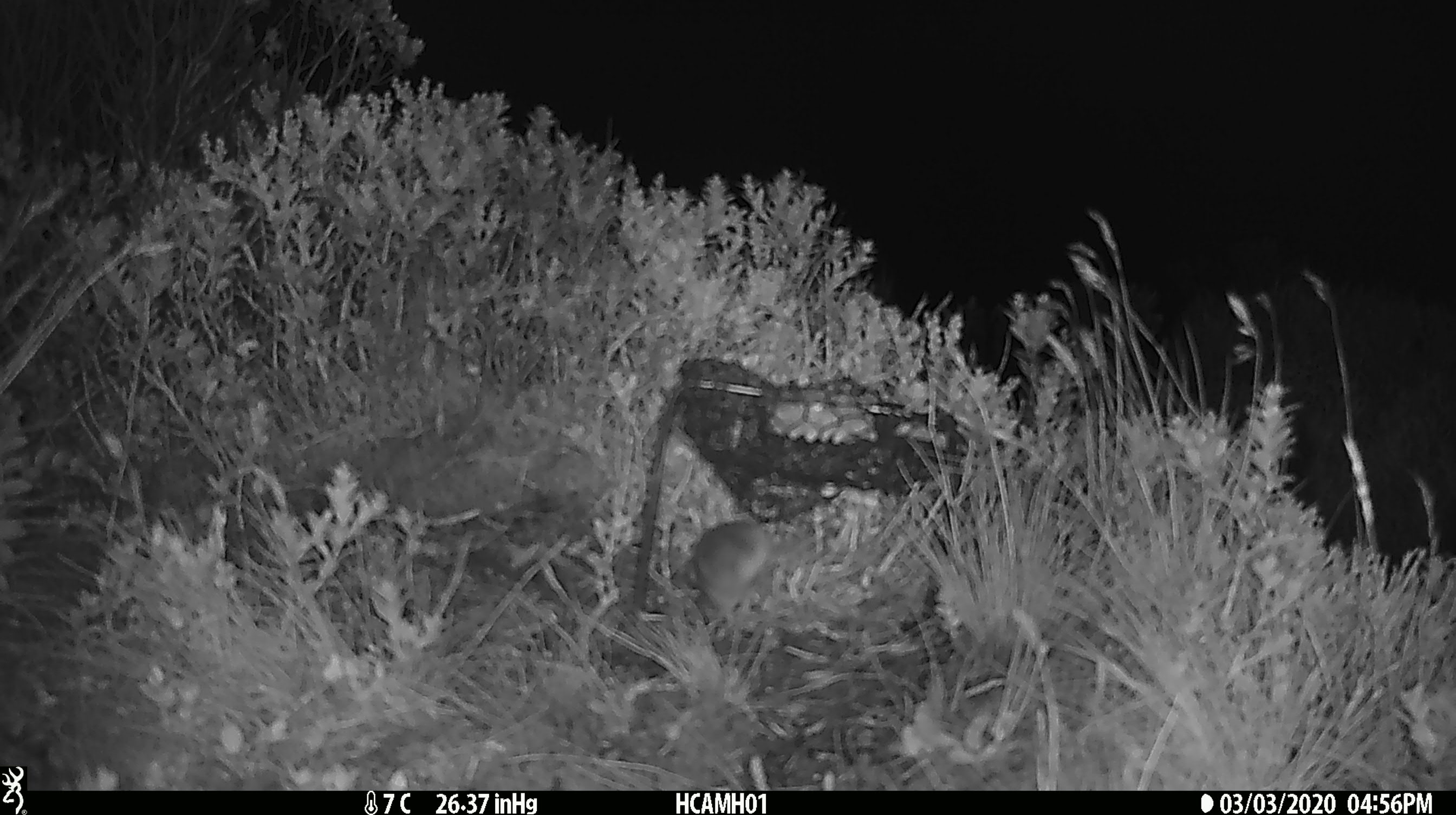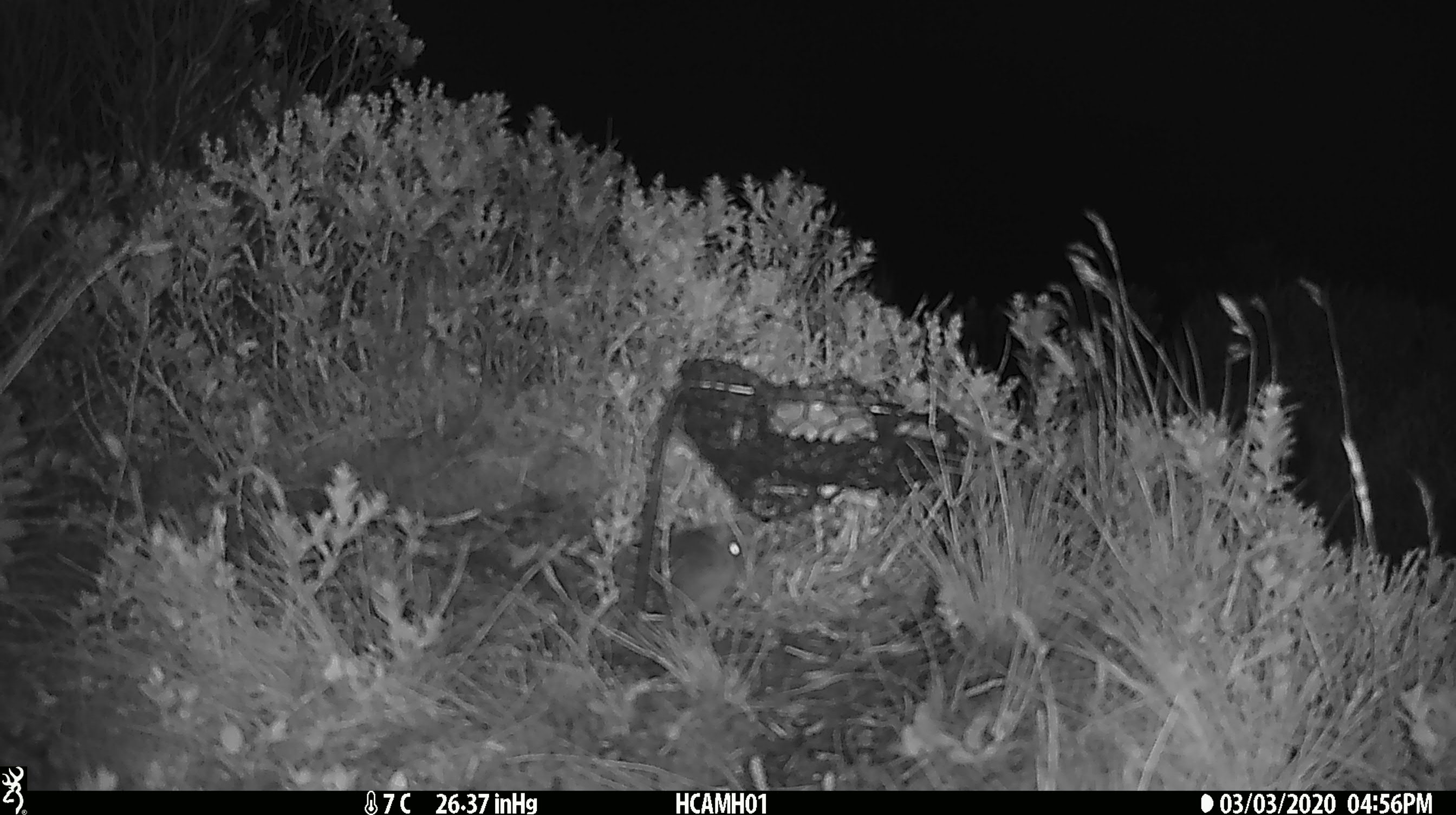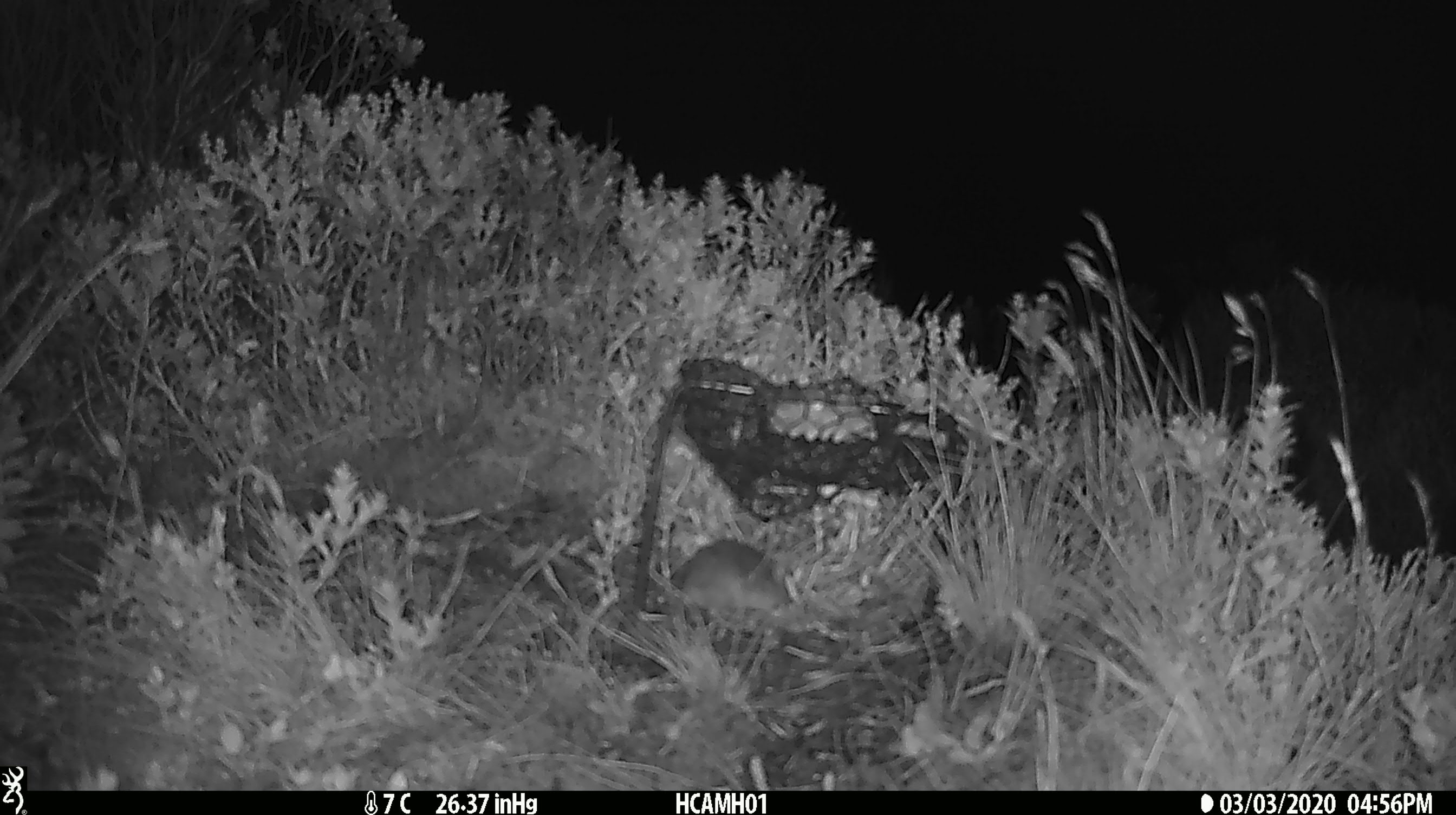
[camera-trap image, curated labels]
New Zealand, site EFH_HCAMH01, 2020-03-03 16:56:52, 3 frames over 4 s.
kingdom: Animalia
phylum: Chordata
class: Mammalia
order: Rodentia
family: Muridae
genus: Mus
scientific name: Mus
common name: mouse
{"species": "mouse (Mus)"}